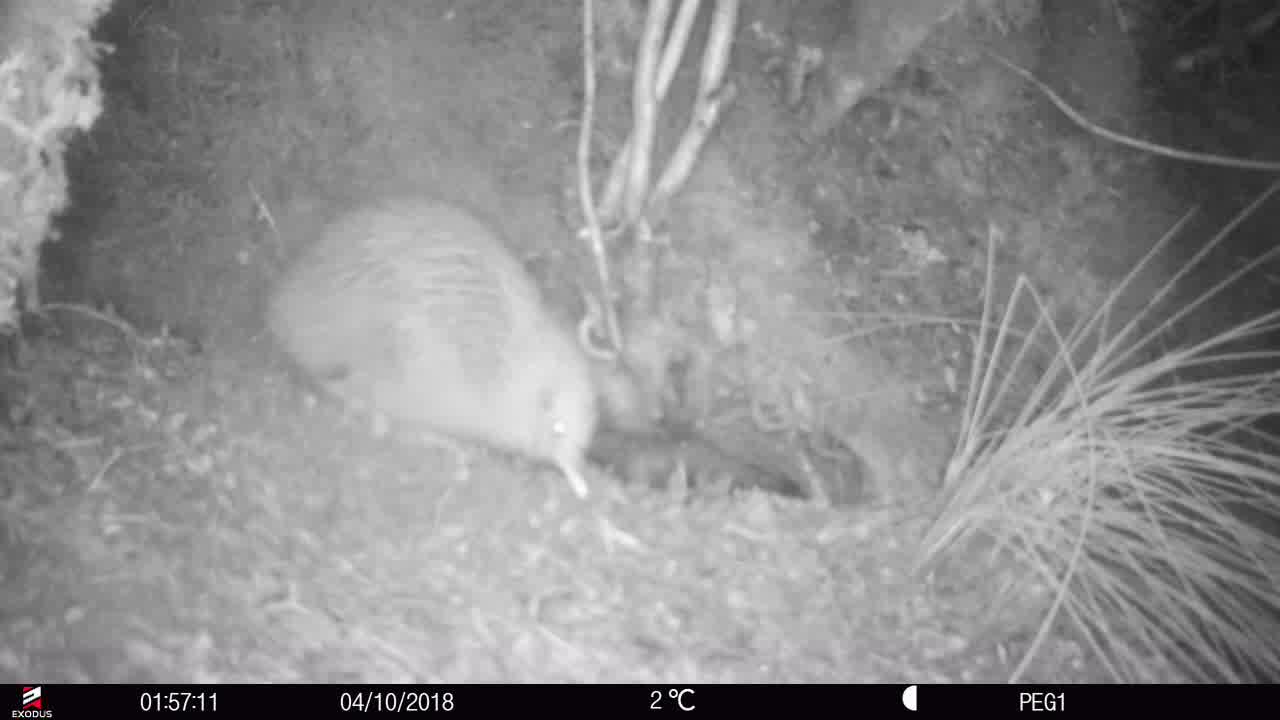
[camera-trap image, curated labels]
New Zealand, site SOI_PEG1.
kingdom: Animalia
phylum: Chordata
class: Aves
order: Apterygiformes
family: Apterygidae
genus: Apteryx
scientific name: Apteryx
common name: kiwi